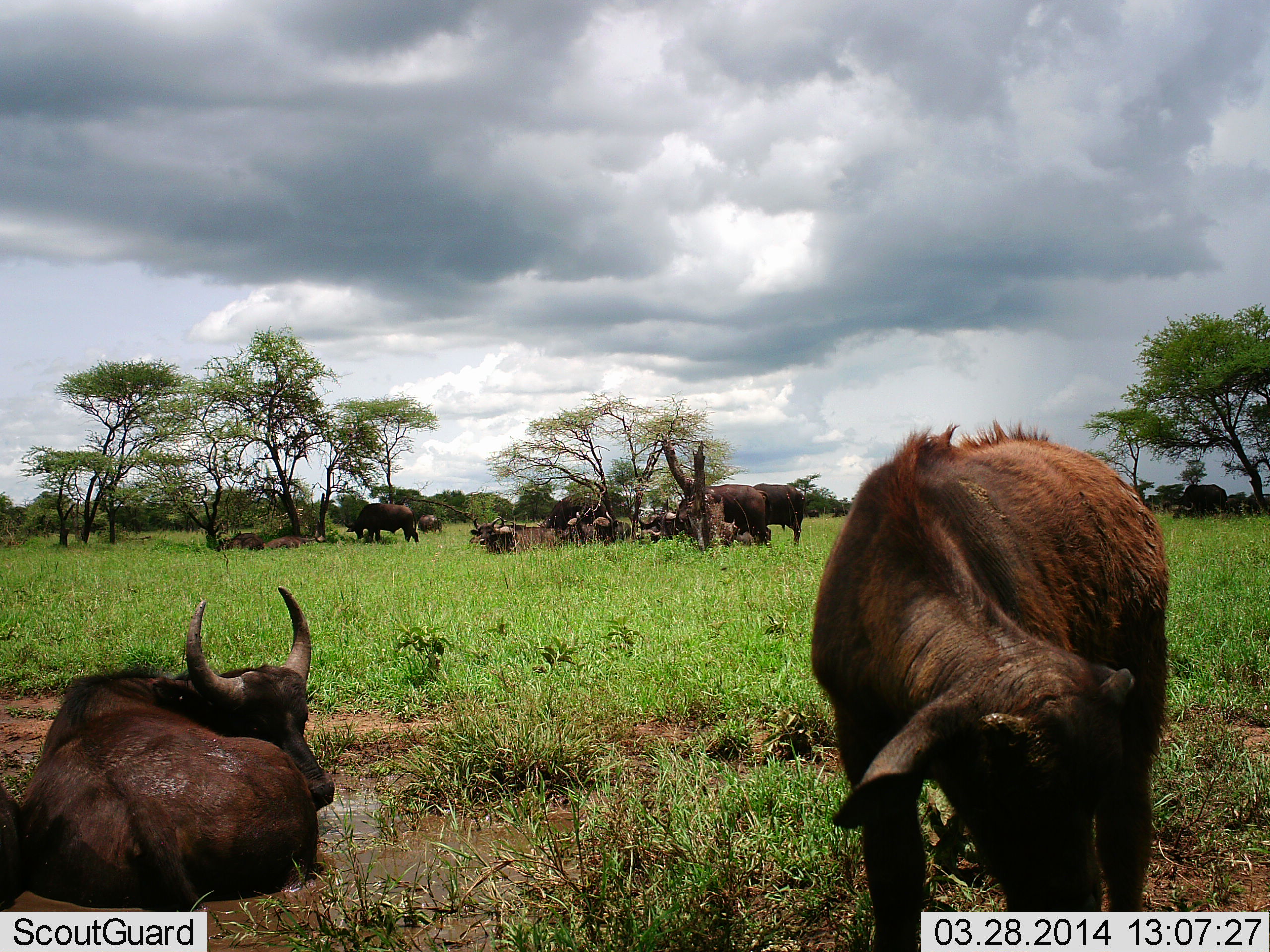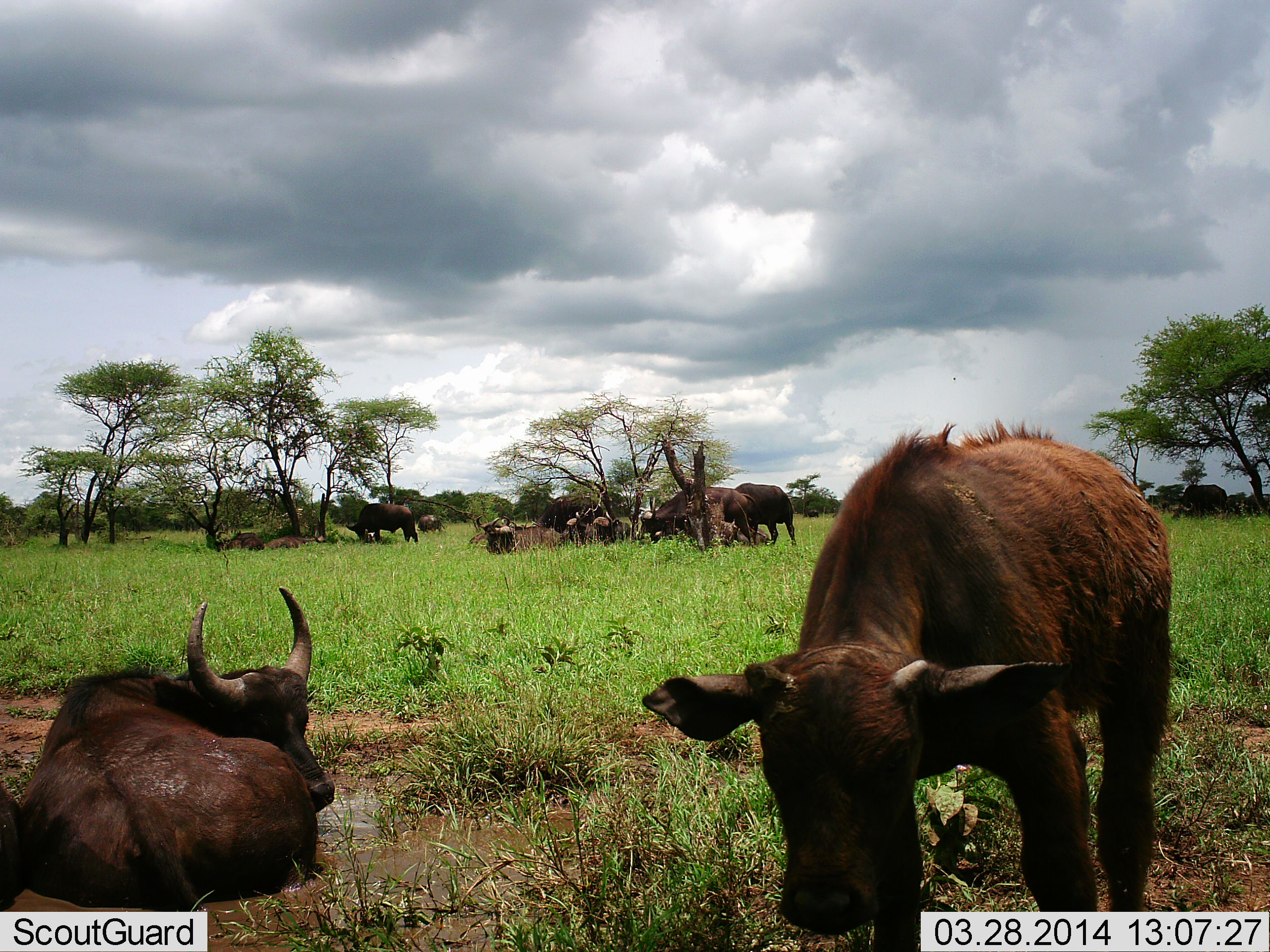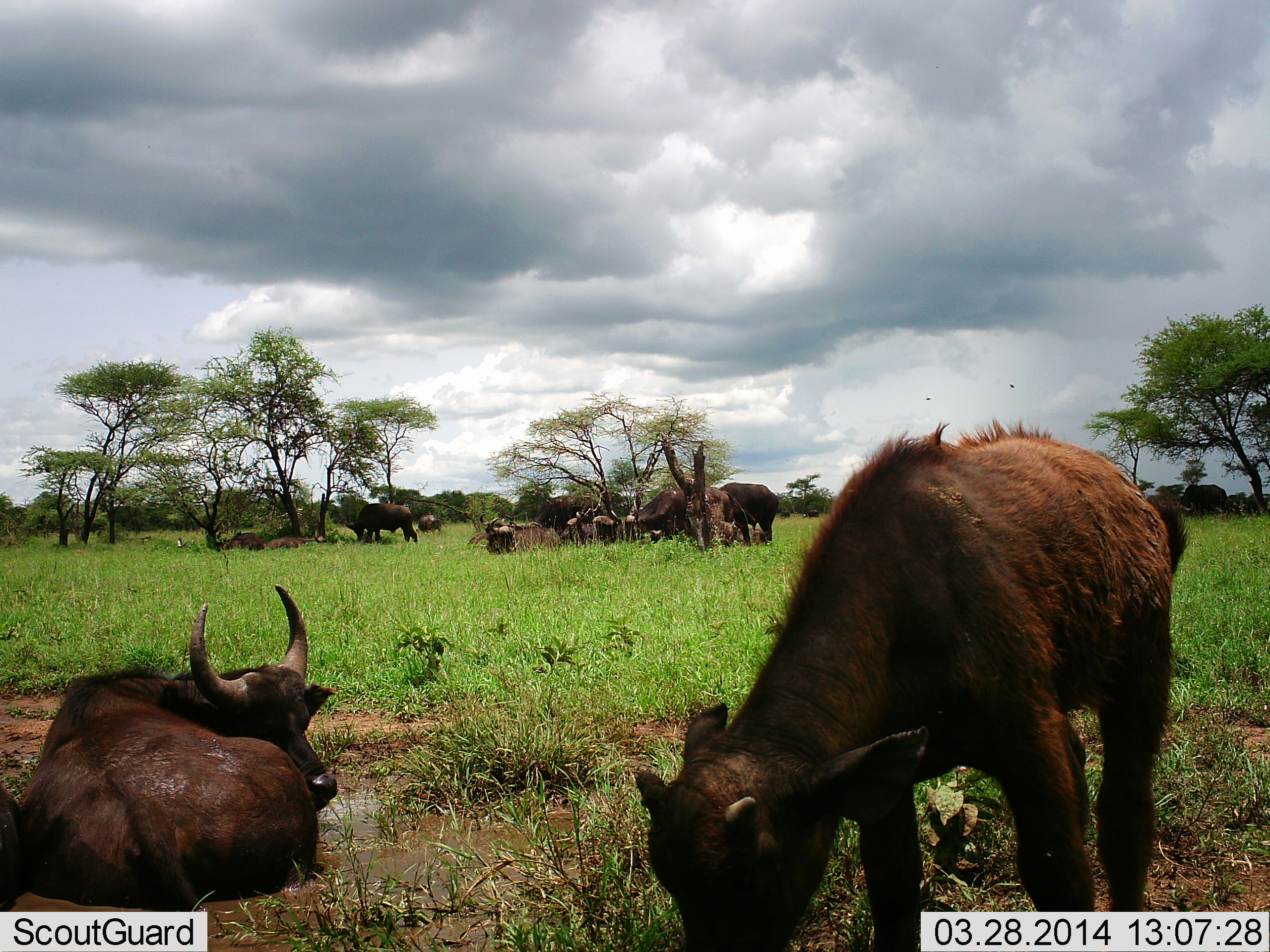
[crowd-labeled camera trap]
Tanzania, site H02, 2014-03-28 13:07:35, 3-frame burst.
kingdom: Animalia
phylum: Chordata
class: Mammalia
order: Artiodactyla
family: Bovidae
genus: Syncerus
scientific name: Syncerus caffer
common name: cape buffalo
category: buffalo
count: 11-50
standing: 83%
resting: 100%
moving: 25%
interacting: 8%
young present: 58%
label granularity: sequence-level